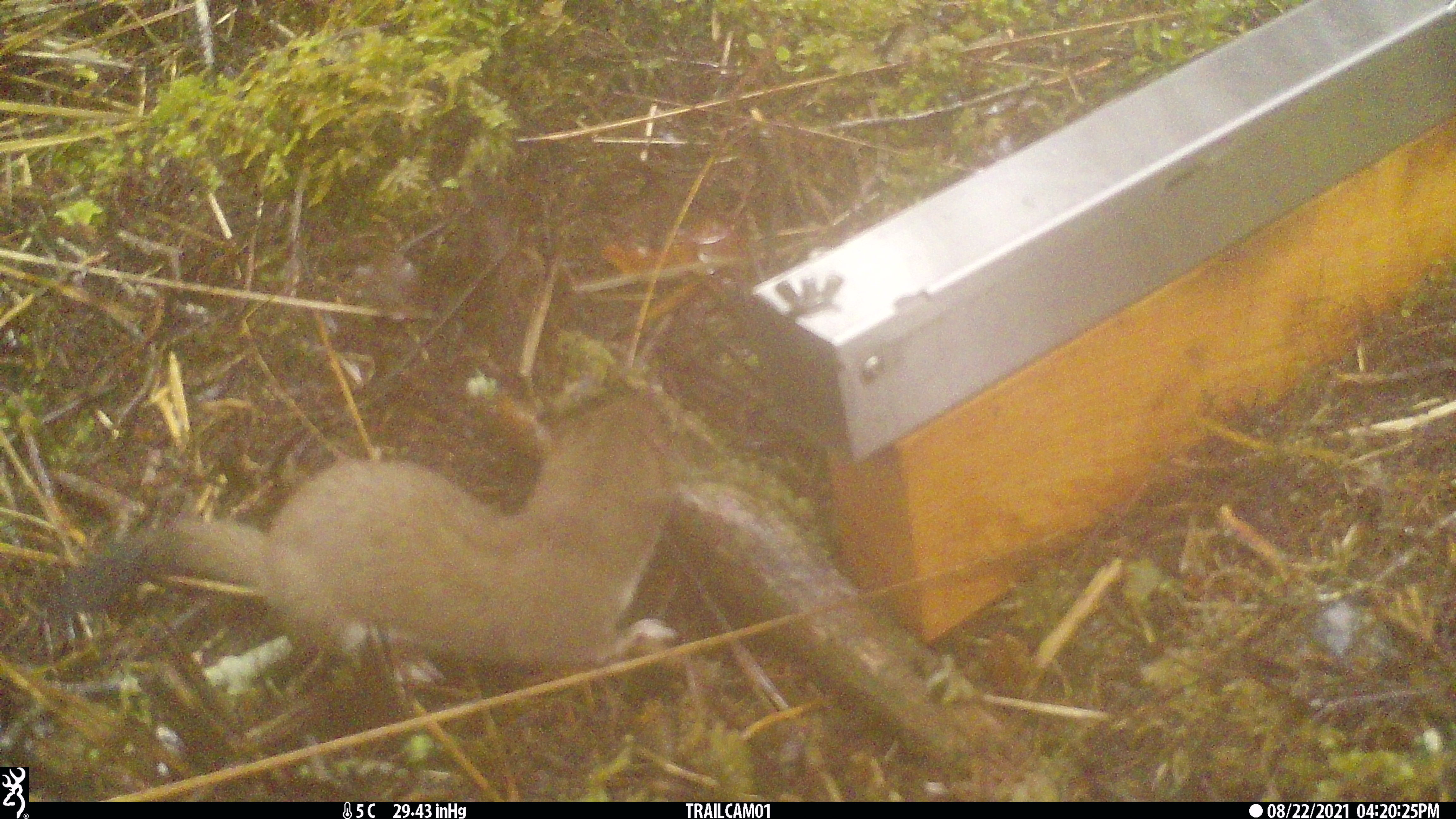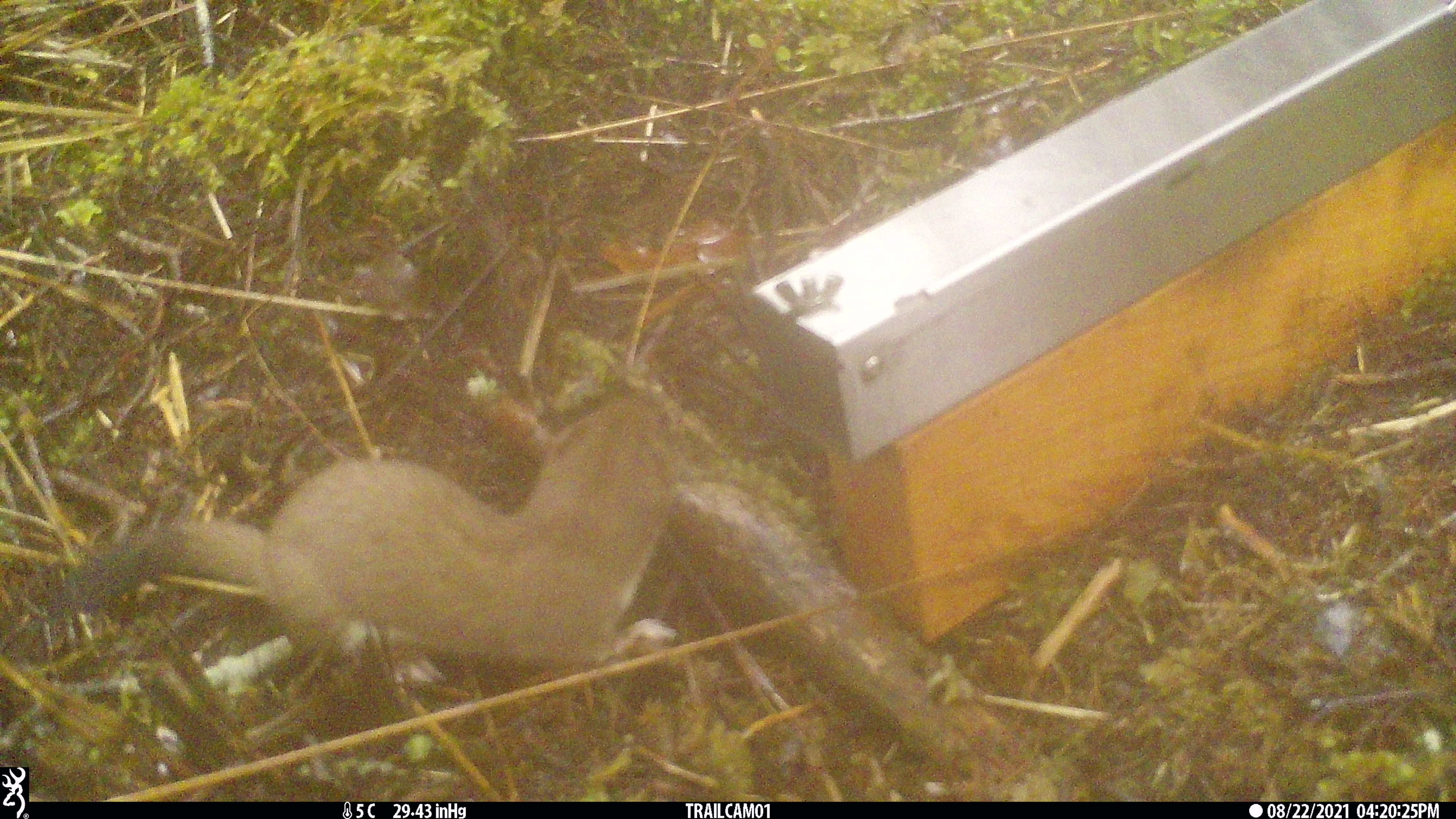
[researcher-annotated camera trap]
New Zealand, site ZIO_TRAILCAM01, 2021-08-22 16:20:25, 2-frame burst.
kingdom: Animalia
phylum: Chordata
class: Mammalia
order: Carnivora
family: Mustelidae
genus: Mustela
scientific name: Mustela erminea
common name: stoat